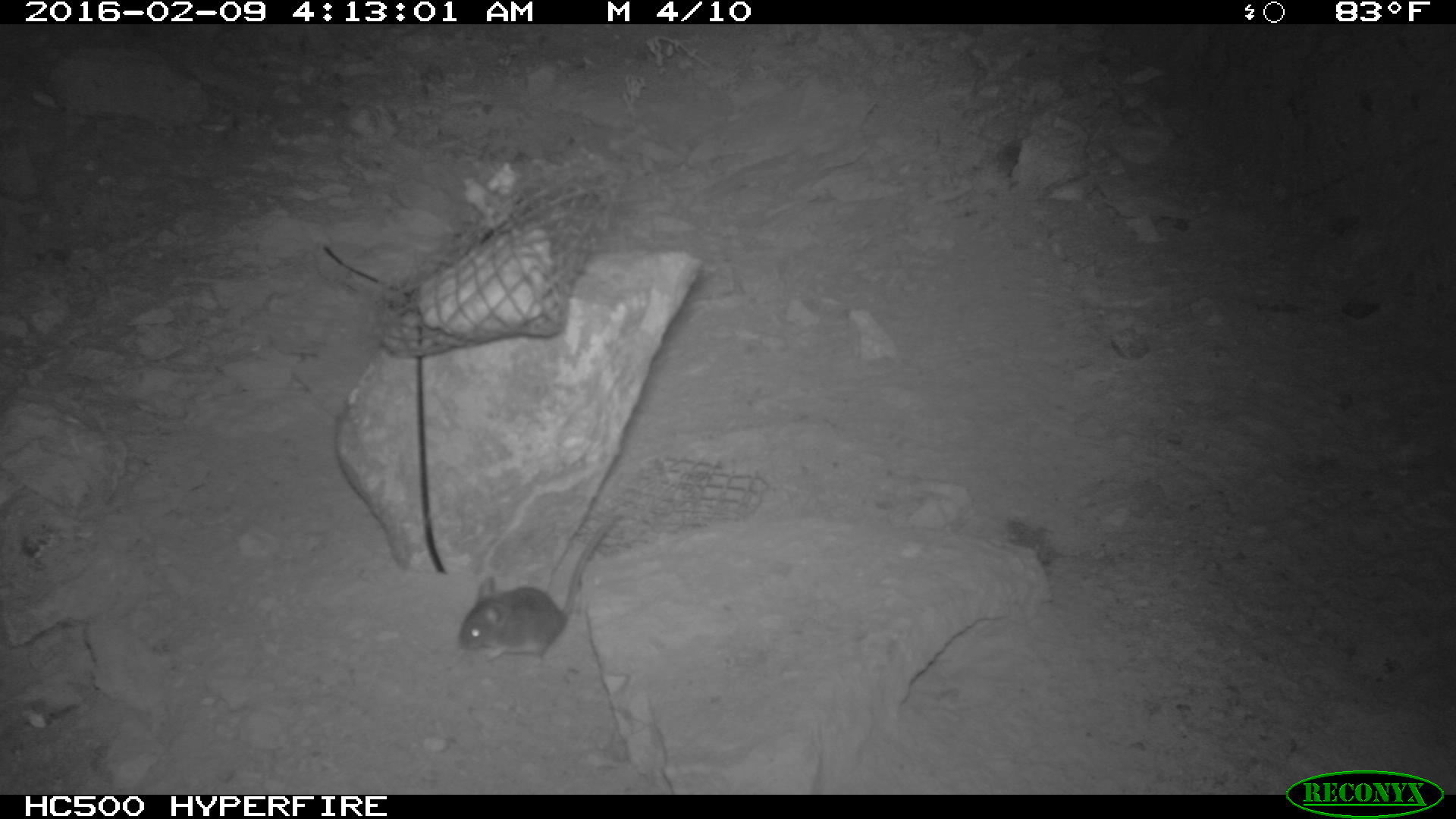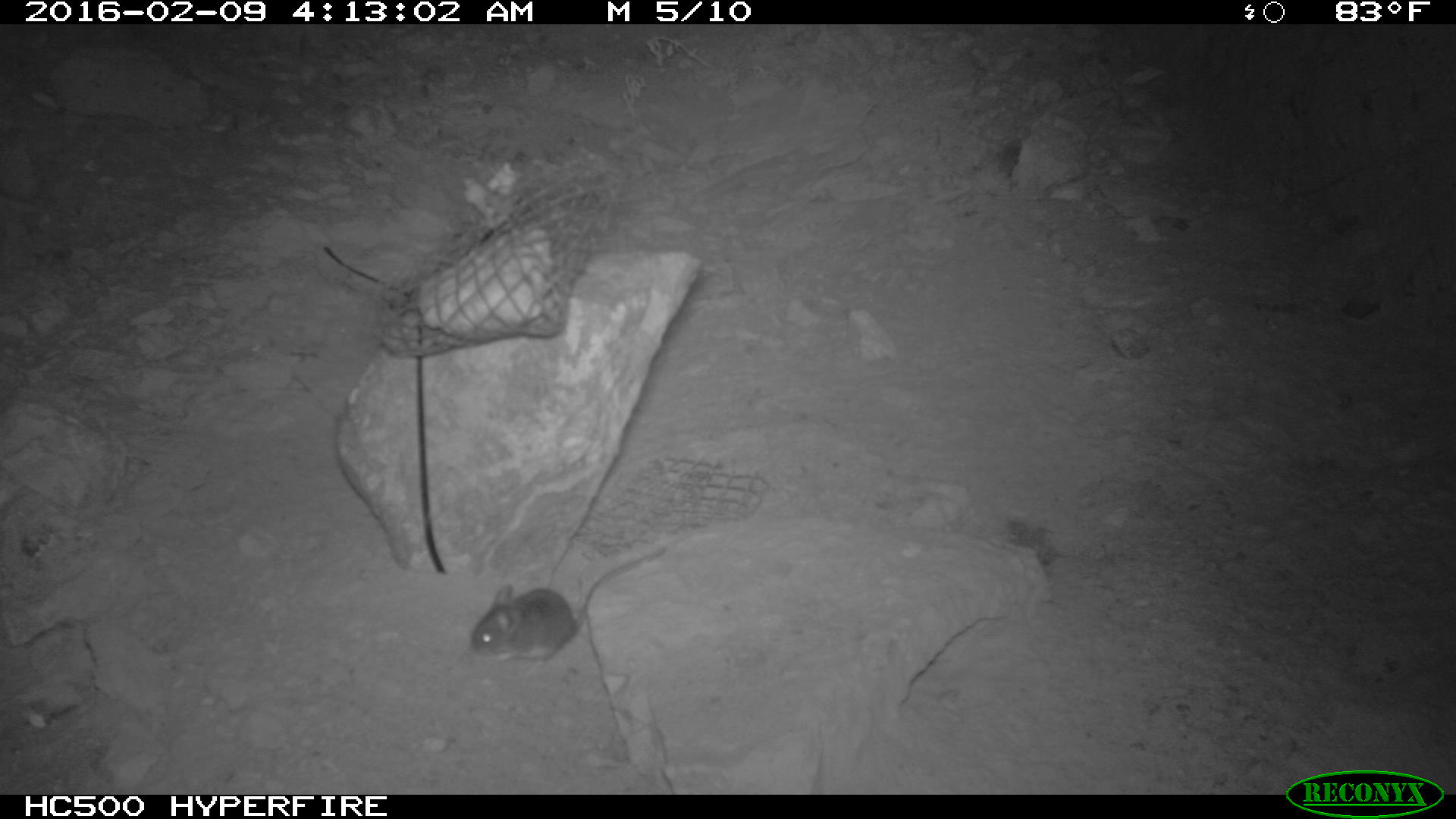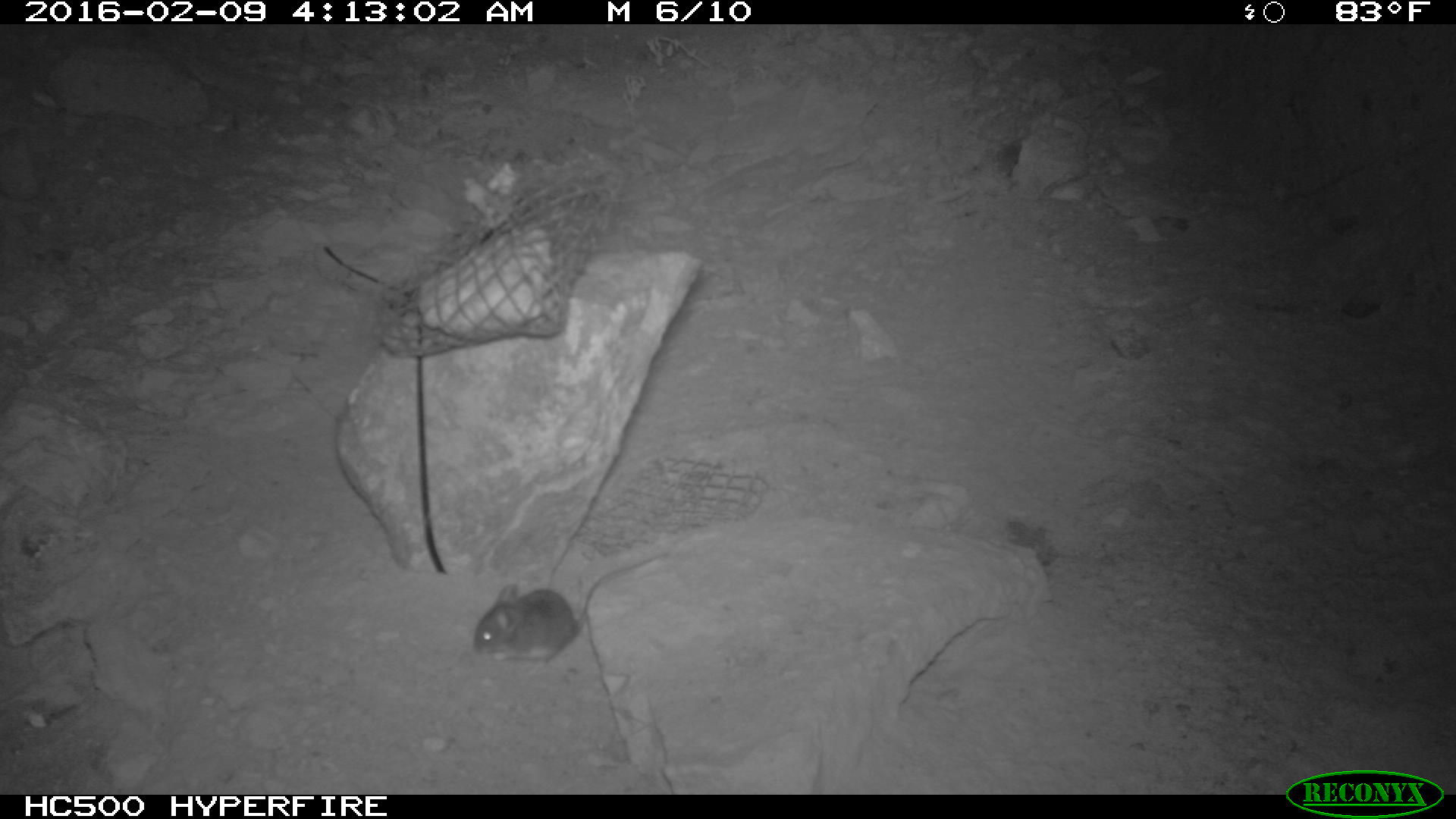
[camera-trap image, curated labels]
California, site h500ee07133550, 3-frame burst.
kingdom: Animalia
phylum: Chordata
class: Mammalia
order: Rodentia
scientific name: Rodentia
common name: rodent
Rodent (Rodentia).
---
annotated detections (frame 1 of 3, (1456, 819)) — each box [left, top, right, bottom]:
rodent: [458, 507, 623, 658]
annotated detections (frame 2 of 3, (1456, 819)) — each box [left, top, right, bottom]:
rodent: [470, 548, 666, 675]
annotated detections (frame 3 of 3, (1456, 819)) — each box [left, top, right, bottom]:
rodent: [471, 550, 667, 670]